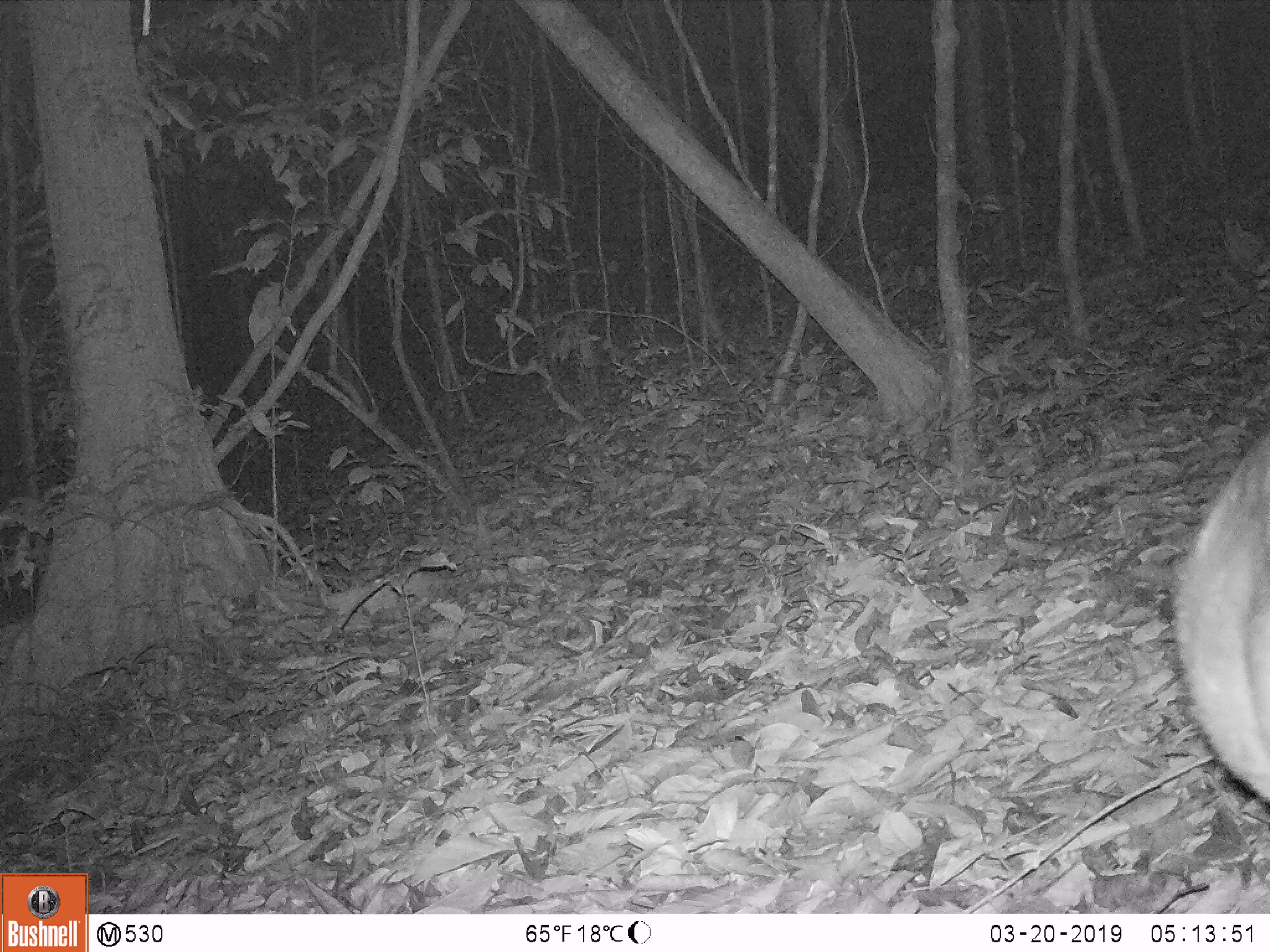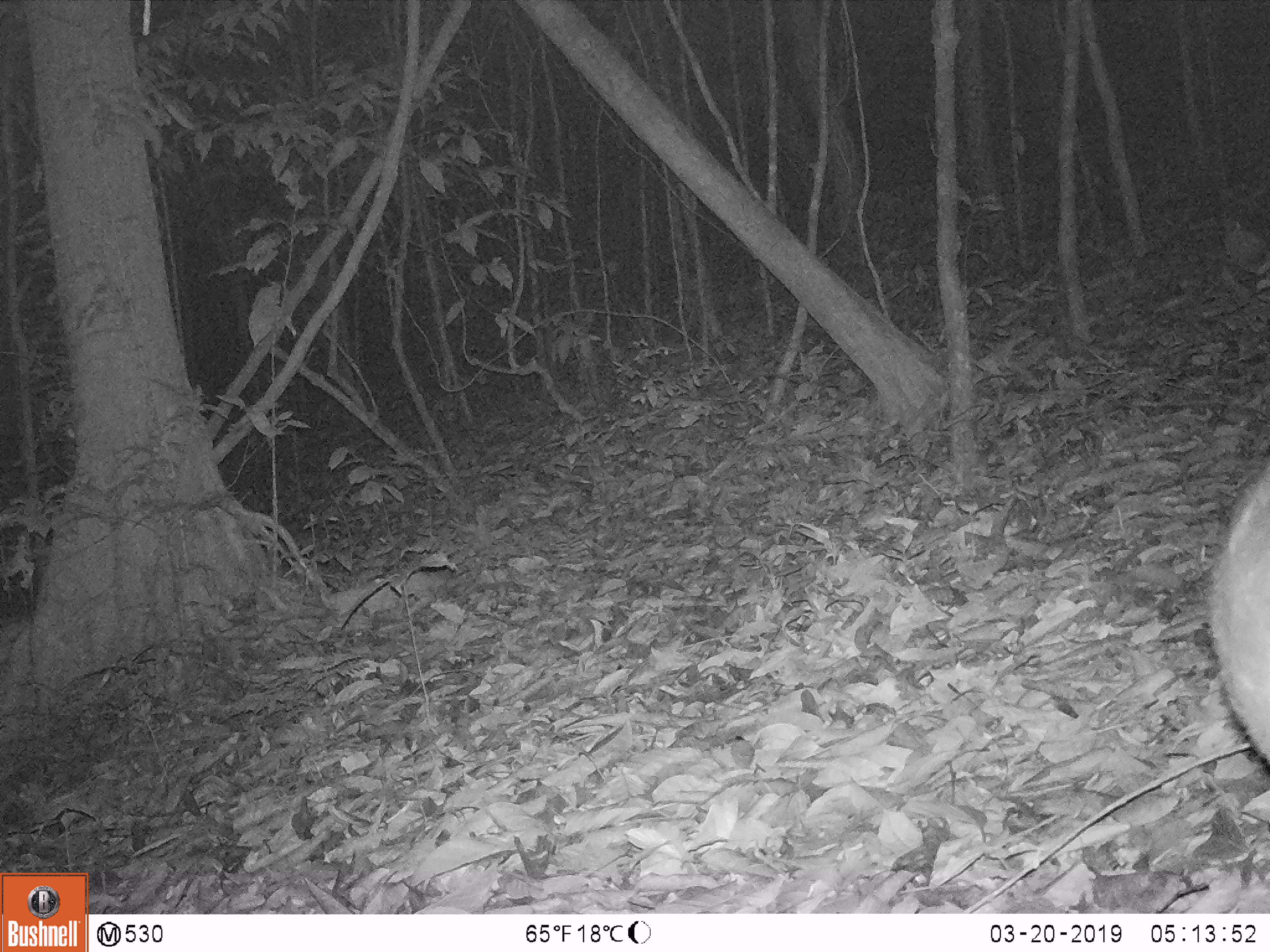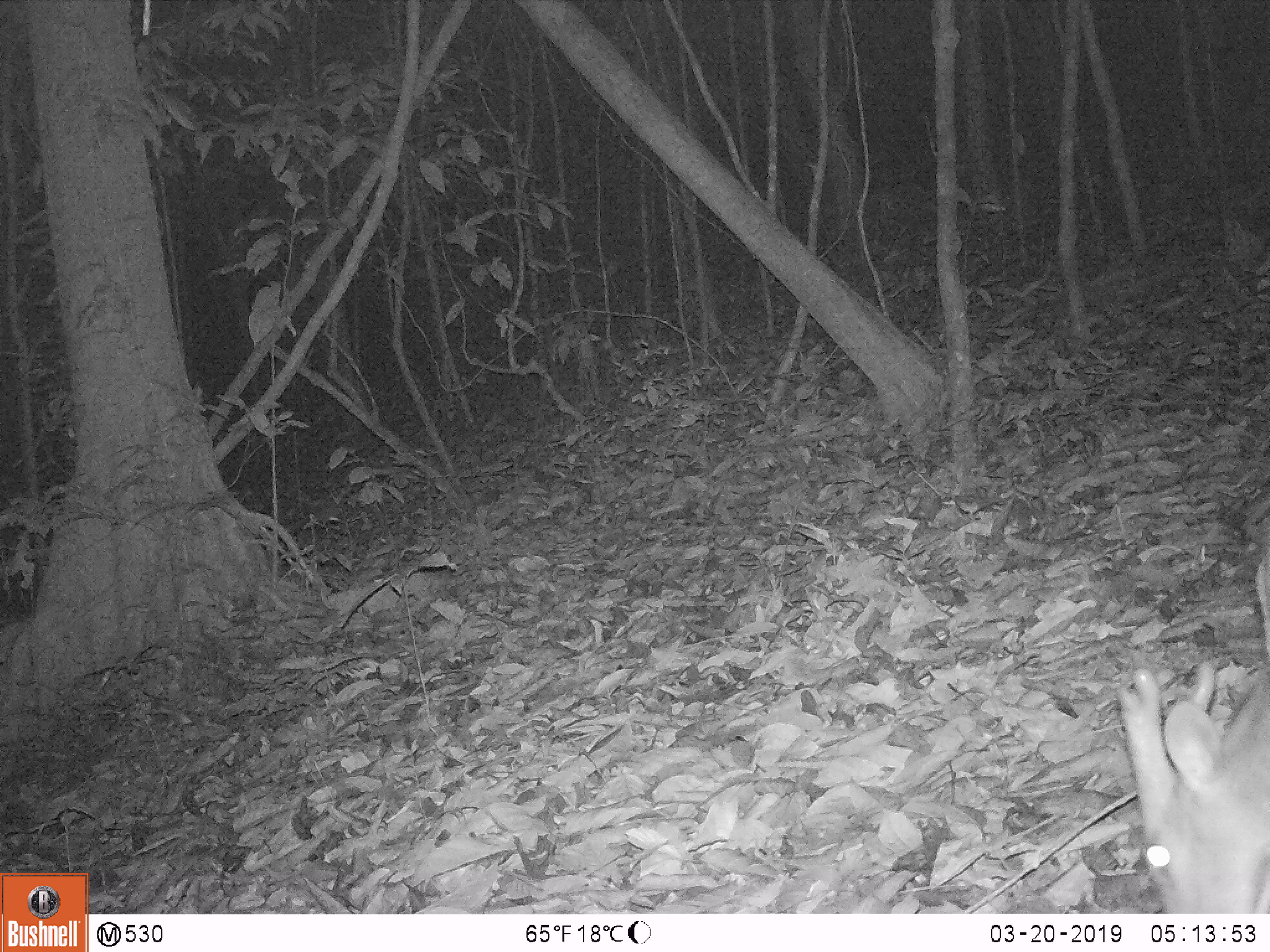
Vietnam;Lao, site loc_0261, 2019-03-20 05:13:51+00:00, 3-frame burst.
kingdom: Animalia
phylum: Chordata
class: Mammalia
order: Artiodactyla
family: Cervidae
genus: Muntiacus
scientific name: Muntiacus vuquangensis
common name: large-antlered muntjac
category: large antlered muntjac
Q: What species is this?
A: Large antlered muntjac (large-antlered muntjac) (Muntiacus vuquangensis).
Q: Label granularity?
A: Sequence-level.